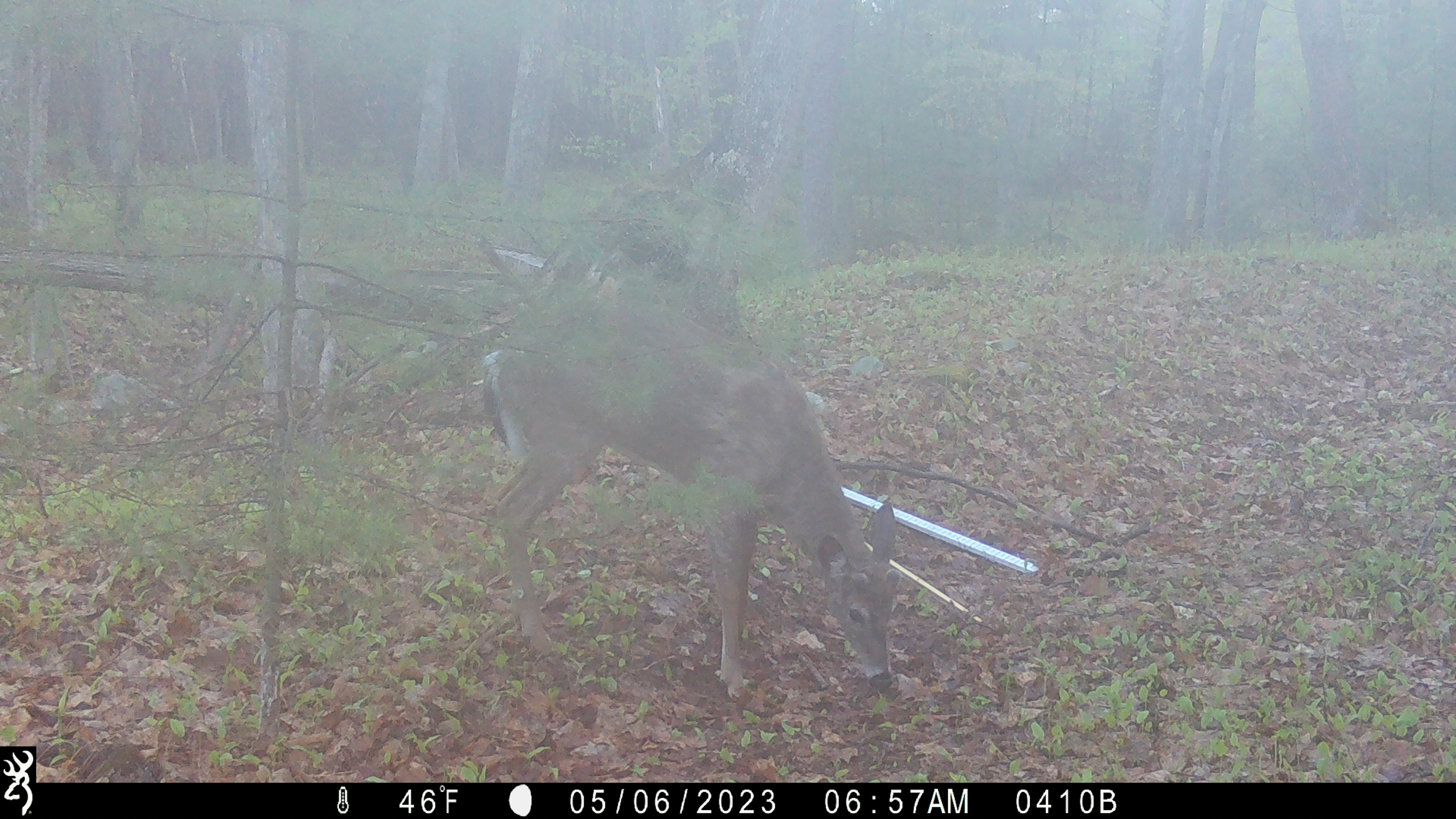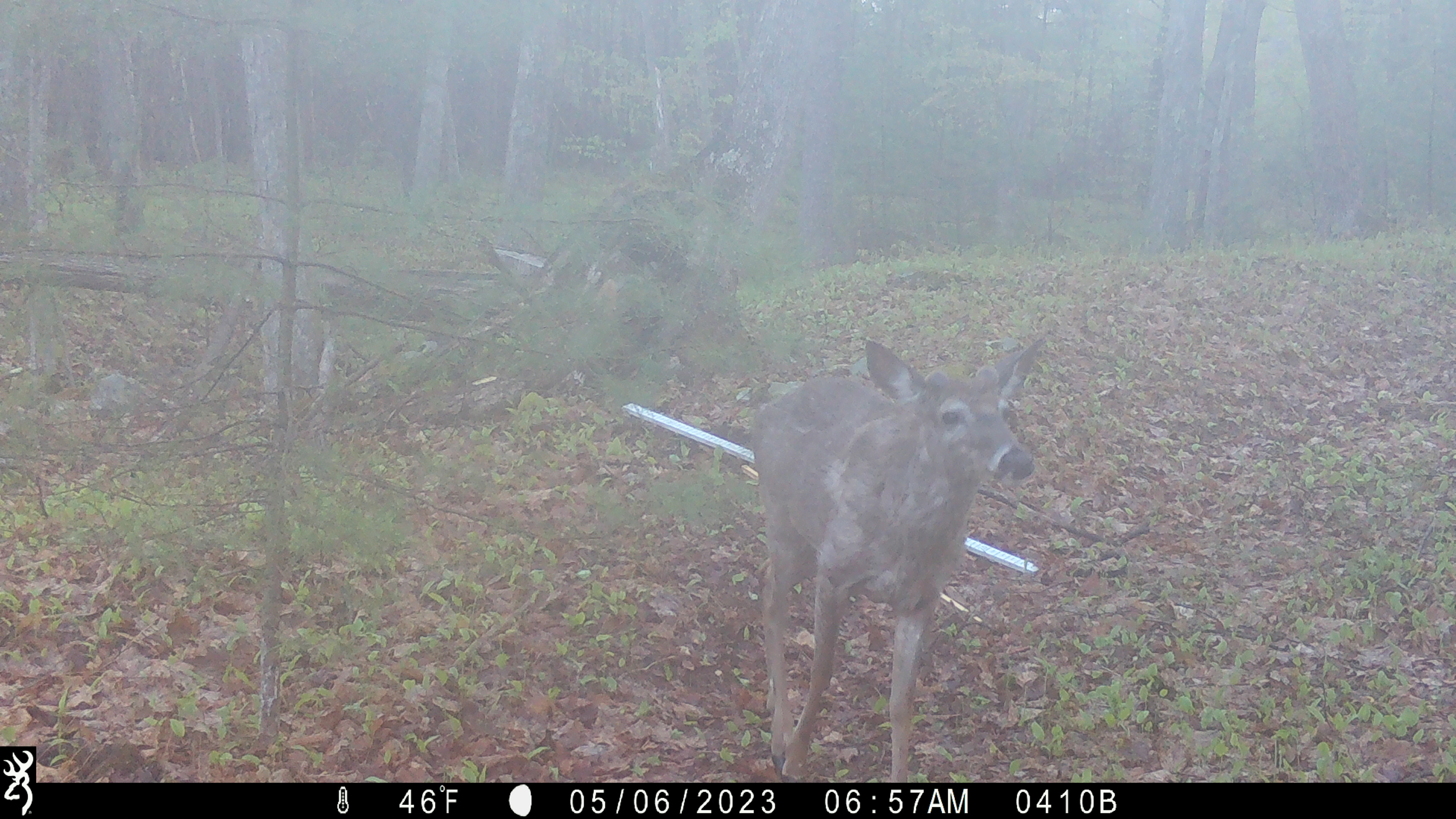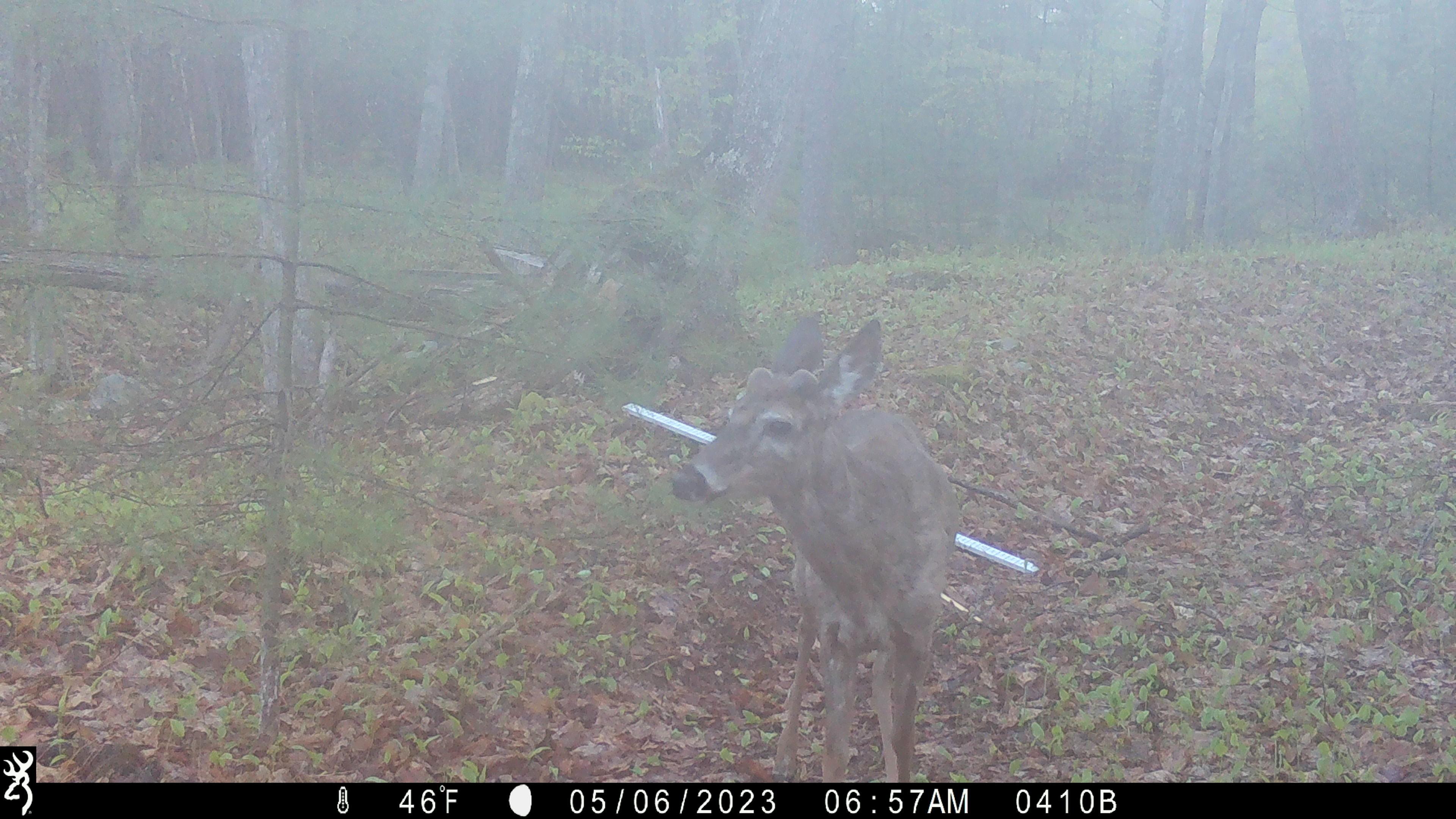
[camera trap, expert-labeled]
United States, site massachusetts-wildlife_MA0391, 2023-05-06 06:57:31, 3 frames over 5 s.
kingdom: Animalia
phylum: Chordata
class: Mammalia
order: Artiodactyla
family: Cervidae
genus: Odocoileus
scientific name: Odocoileus virginianus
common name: white-tailed deer